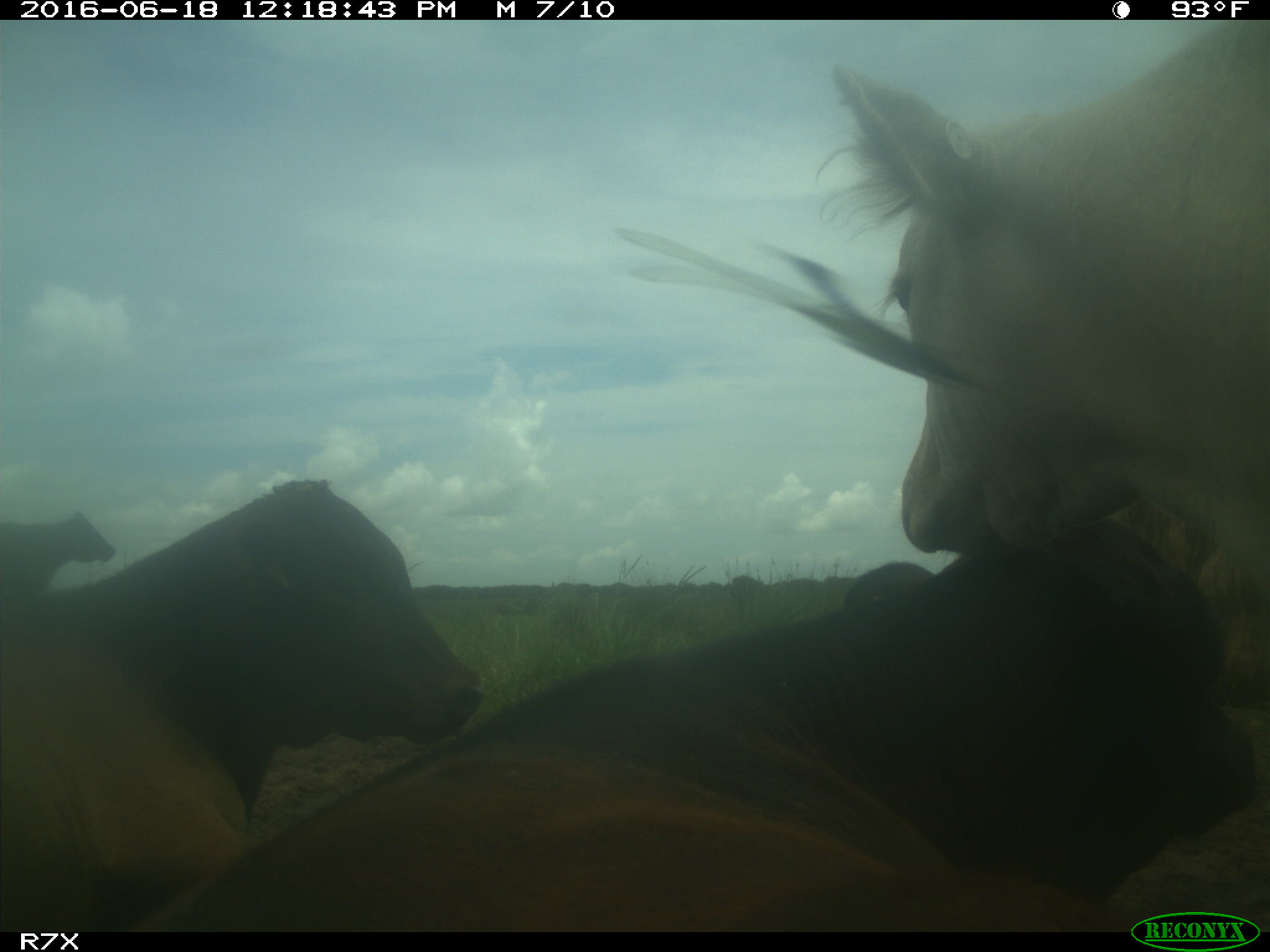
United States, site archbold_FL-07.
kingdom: Animalia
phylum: Chordata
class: Mammalia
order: Artiodactyla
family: Bovidae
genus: Bos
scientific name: Bos taurus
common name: domestic cow